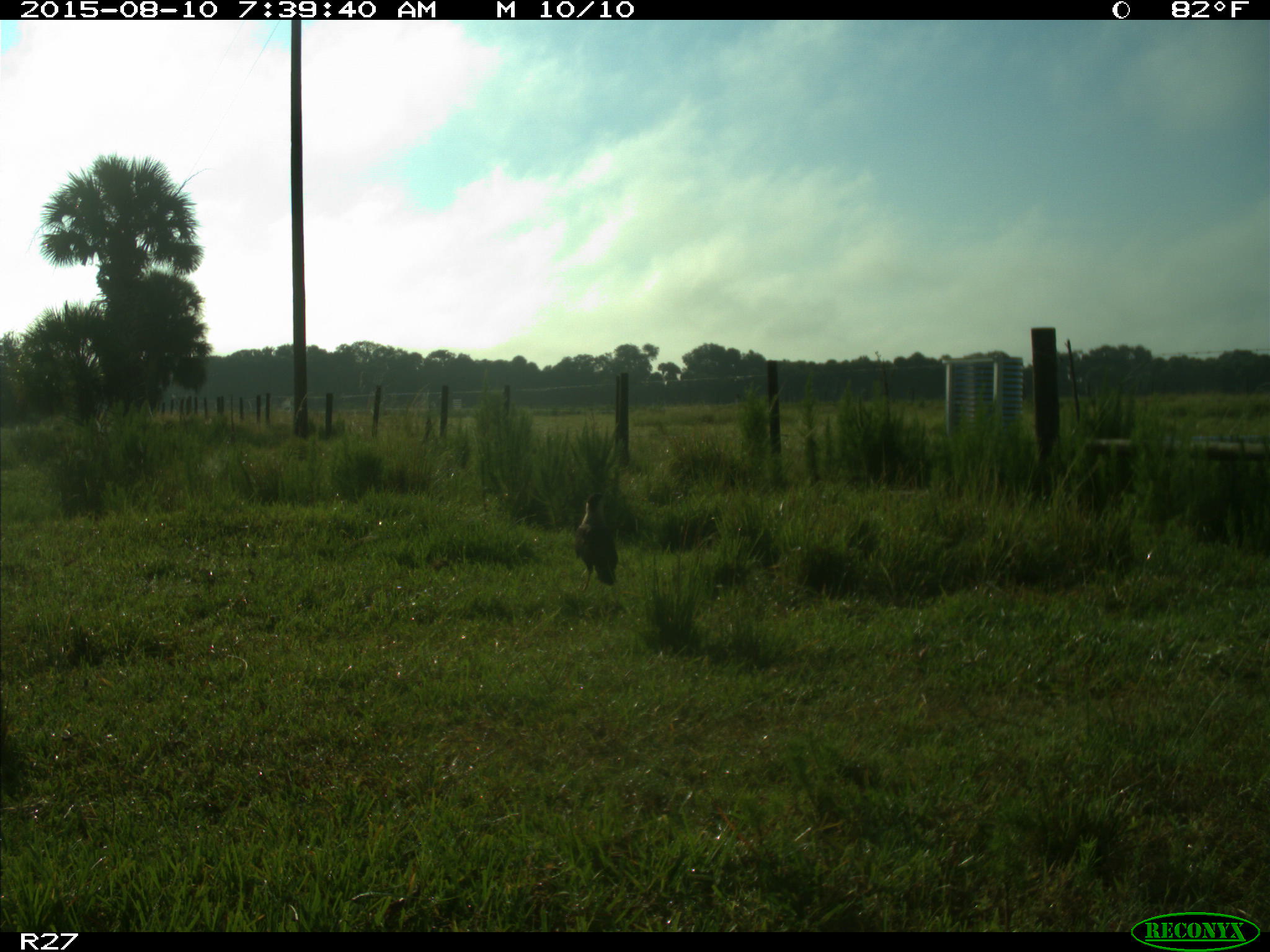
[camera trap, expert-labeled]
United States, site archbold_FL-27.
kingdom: Animalia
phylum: Chordata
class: Aves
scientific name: Aves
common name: birds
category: unidentified bird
Unidentified bird (birds) (Aves).